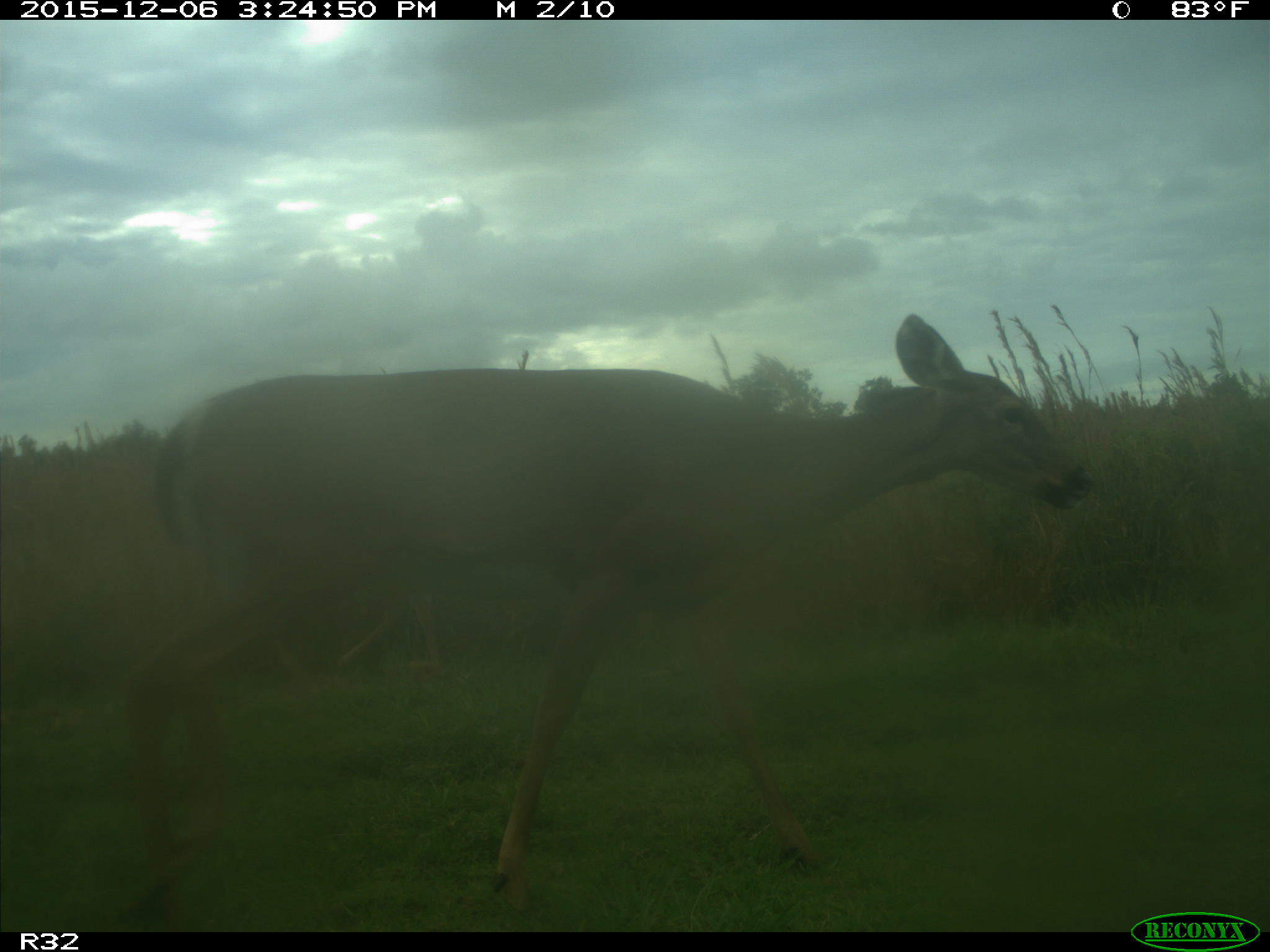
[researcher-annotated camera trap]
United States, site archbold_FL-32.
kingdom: Animalia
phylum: Chordata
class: Mammalia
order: Artiodactyla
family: Cervidae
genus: Odocoileus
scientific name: Odocoileus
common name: deer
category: unidentified deer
Unidentified deer (deer) (Odocoileus).